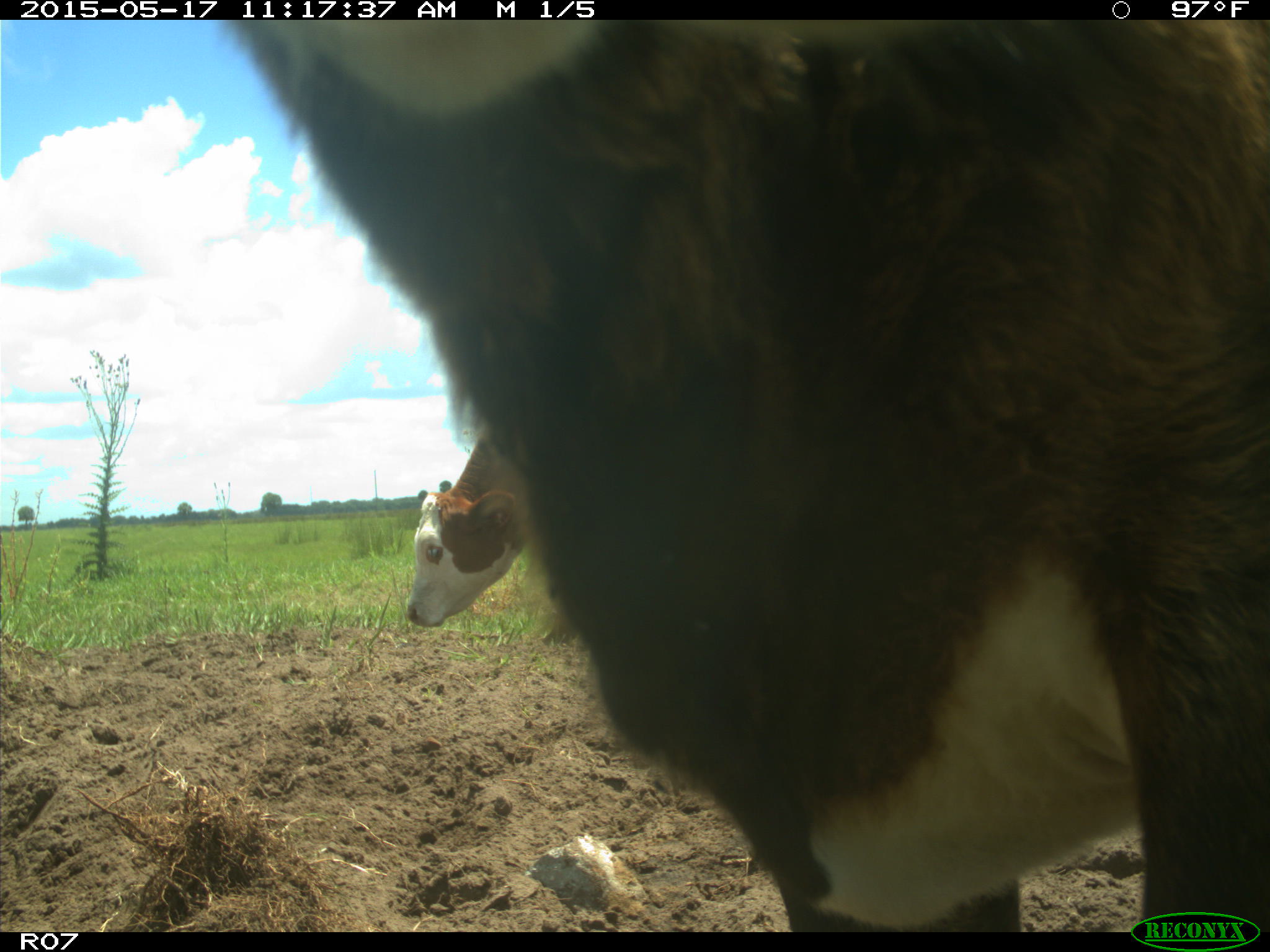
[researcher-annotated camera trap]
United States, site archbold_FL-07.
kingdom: Animalia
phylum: Chordata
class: Mammalia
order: Artiodactyla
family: Bovidae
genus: Bos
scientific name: Bos taurus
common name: domestic cow